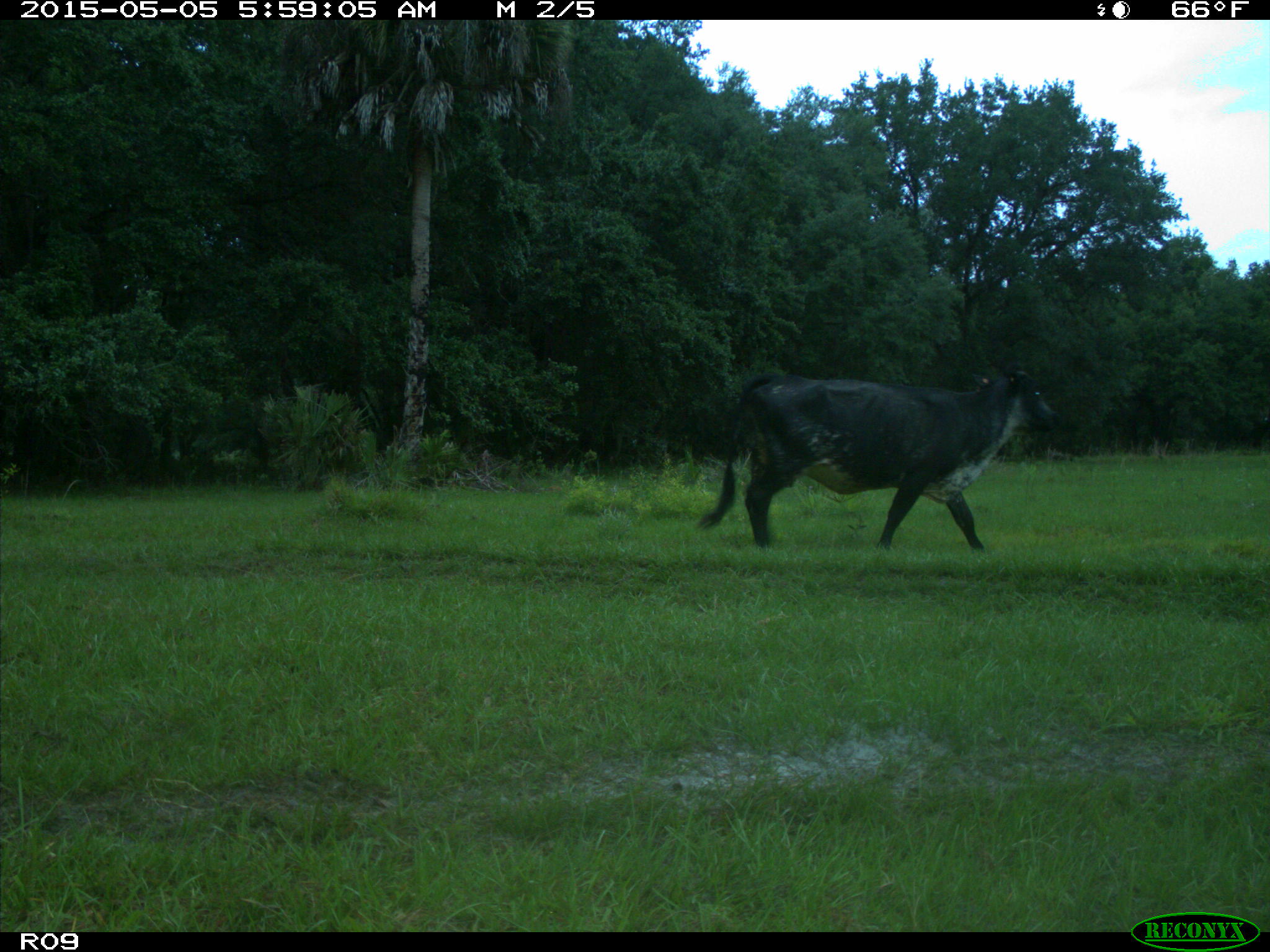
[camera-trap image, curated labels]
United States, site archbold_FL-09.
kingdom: Animalia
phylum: Chordata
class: Mammalia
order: Artiodactyla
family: Bovidae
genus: Bos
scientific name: Bos taurus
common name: domestic cow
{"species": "Bos taurus (domestic cow)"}